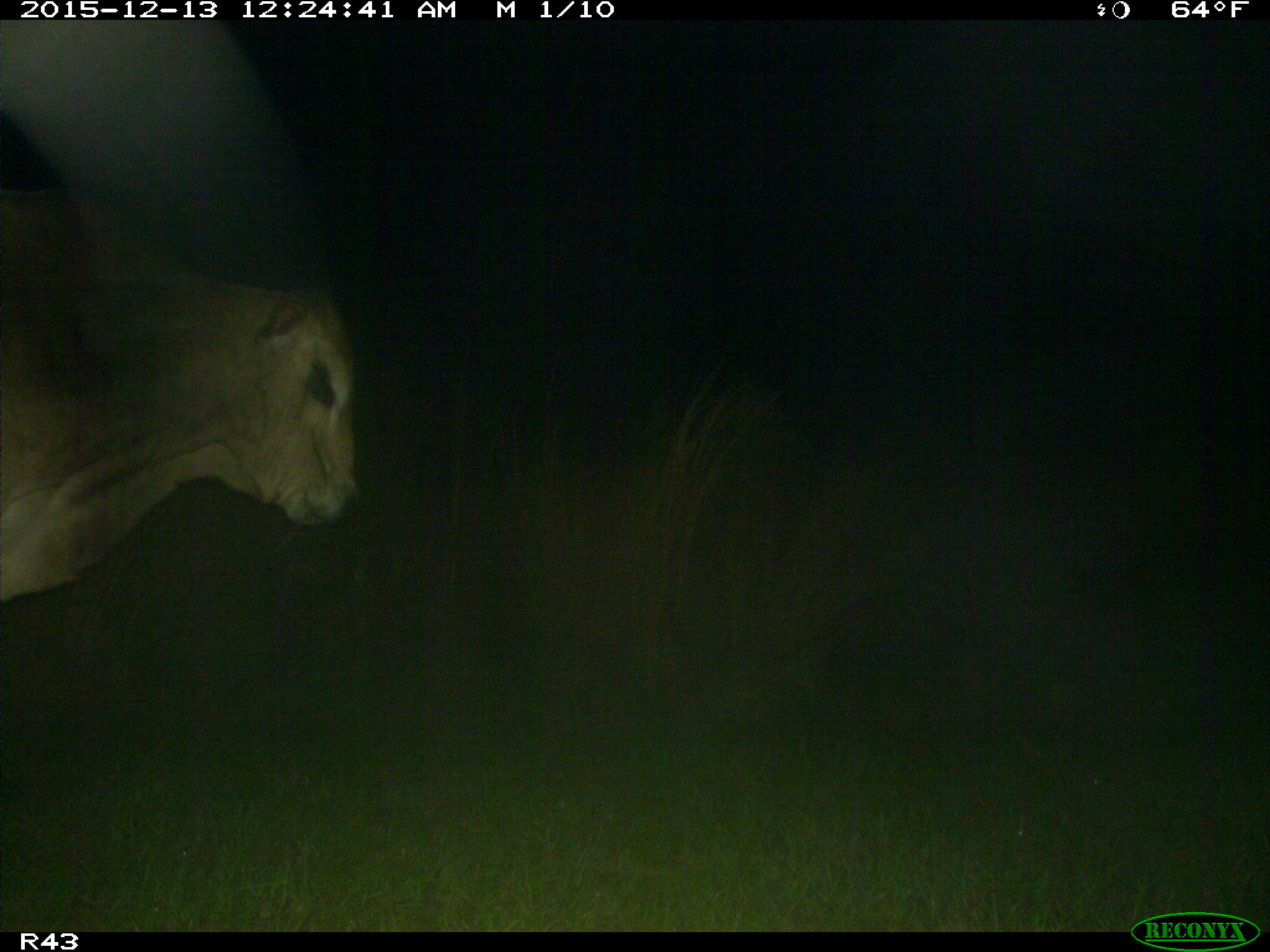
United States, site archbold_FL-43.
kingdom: Animalia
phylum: Chordata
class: Mammalia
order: Artiodactyla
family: Bovidae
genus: Bos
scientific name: Bos taurus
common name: domestic cow